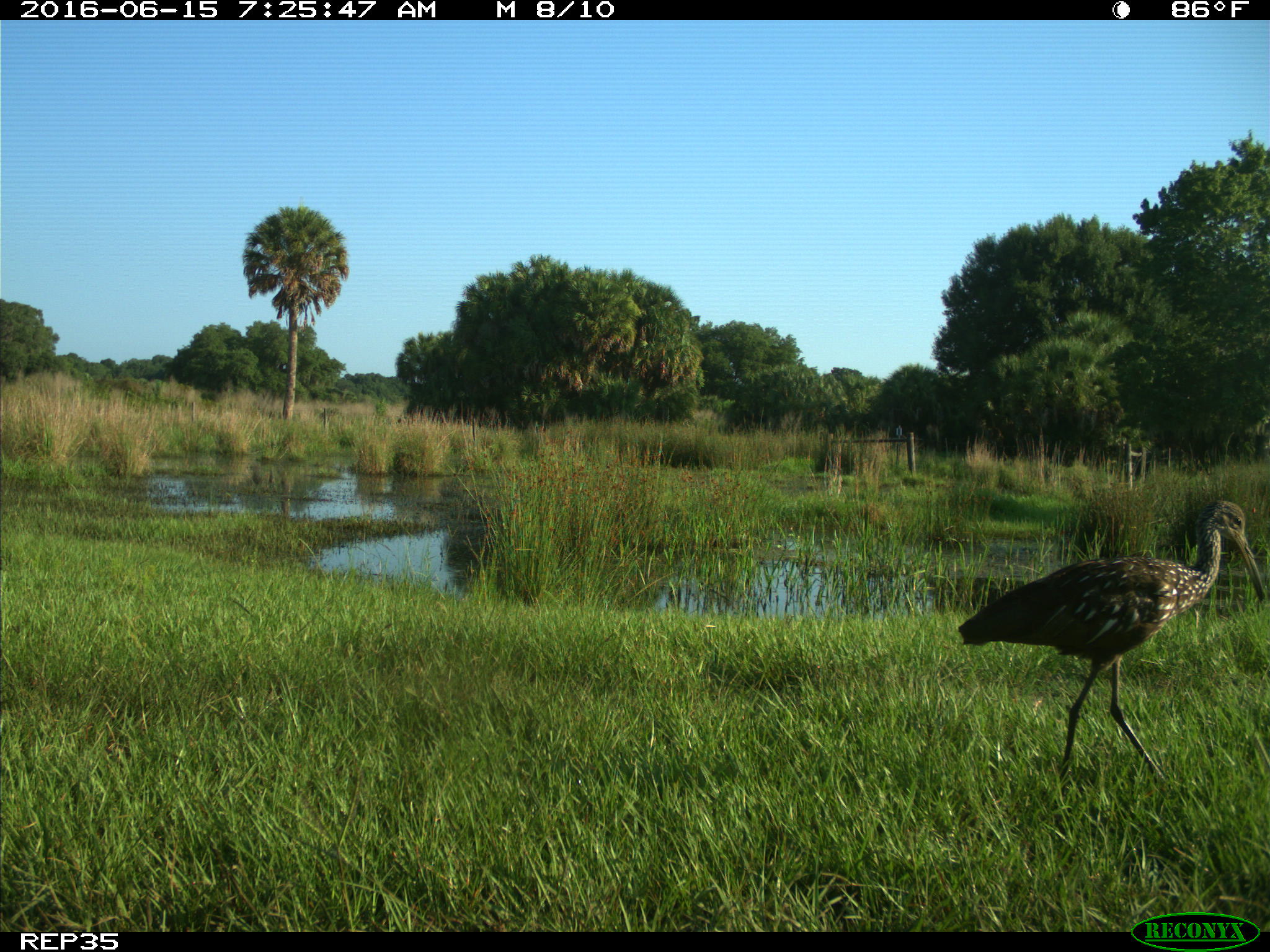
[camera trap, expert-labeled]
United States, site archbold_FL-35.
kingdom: Animalia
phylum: Chordata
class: Aves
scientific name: Aves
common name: birds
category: unidentified bird